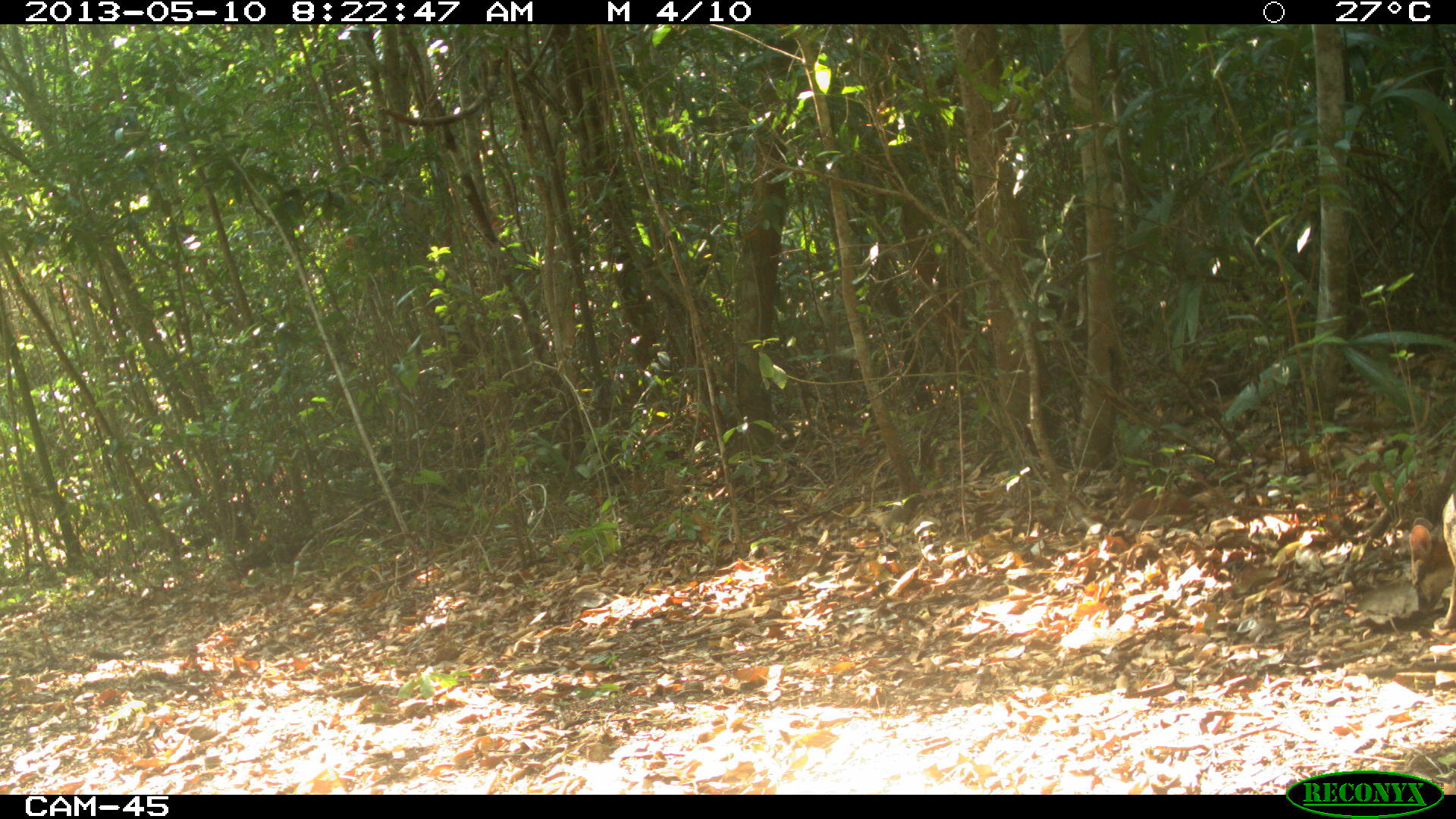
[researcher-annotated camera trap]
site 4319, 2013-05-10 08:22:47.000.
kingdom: Animalia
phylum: Chordata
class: Mammalia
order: Carnivora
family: Canidae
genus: Urocyon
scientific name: Urocyon cinereoargenteus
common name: gray fox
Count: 1.